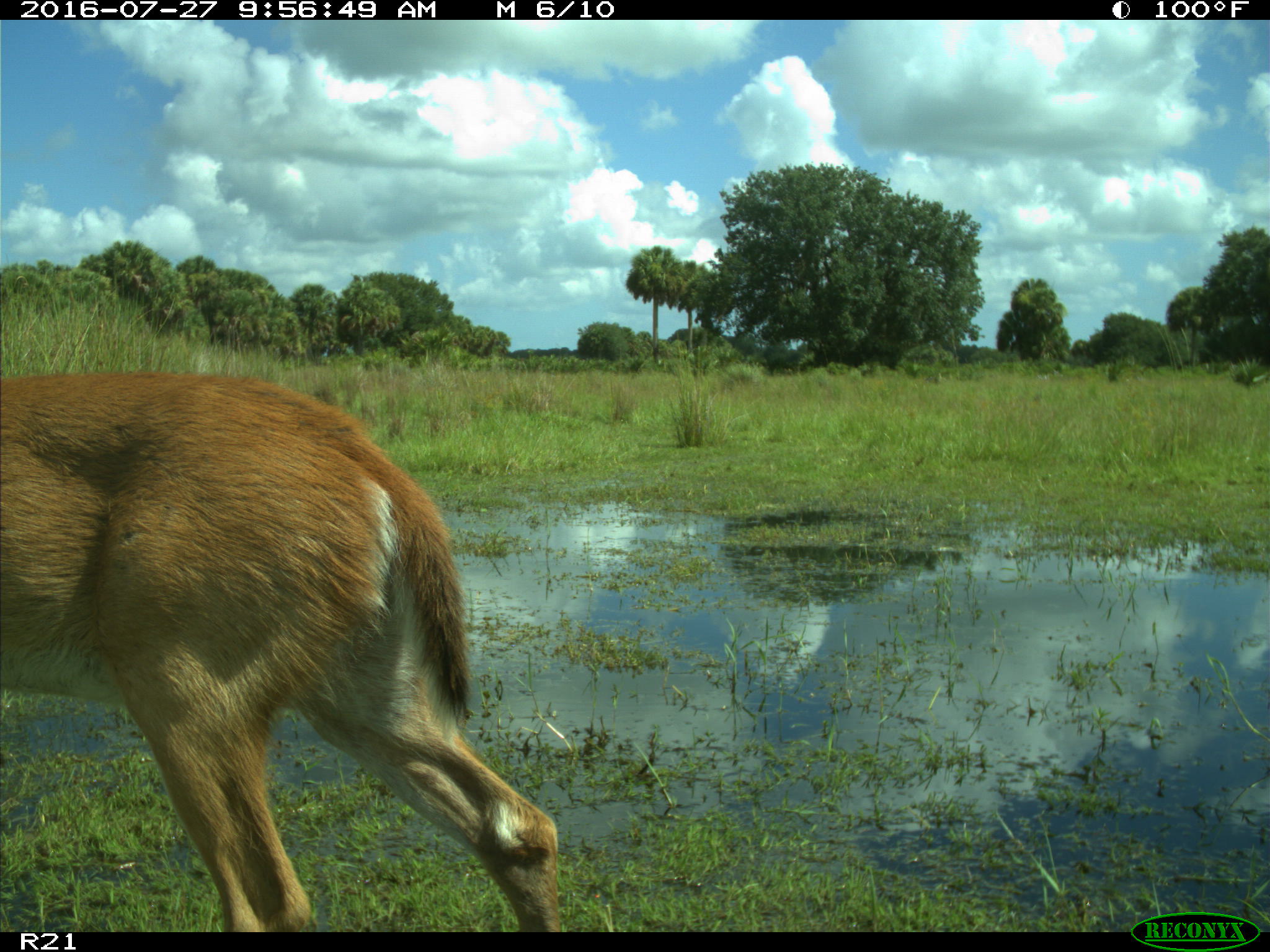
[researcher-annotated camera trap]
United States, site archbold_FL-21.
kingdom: Animalia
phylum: Chordata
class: Mammalia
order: Artiodactyla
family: Cervidae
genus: Odocoileus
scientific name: Odocoileus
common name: deer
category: unidentified deer